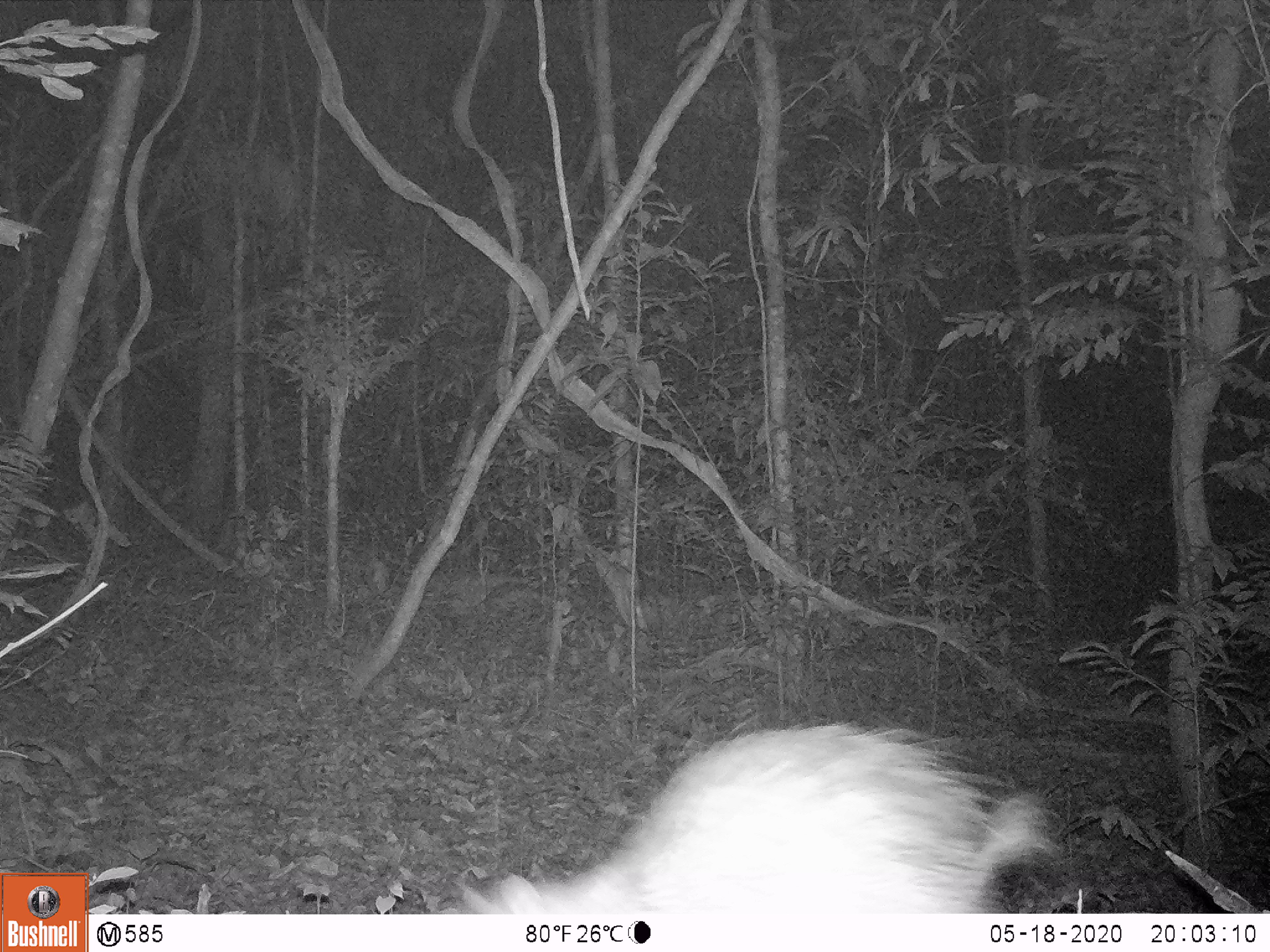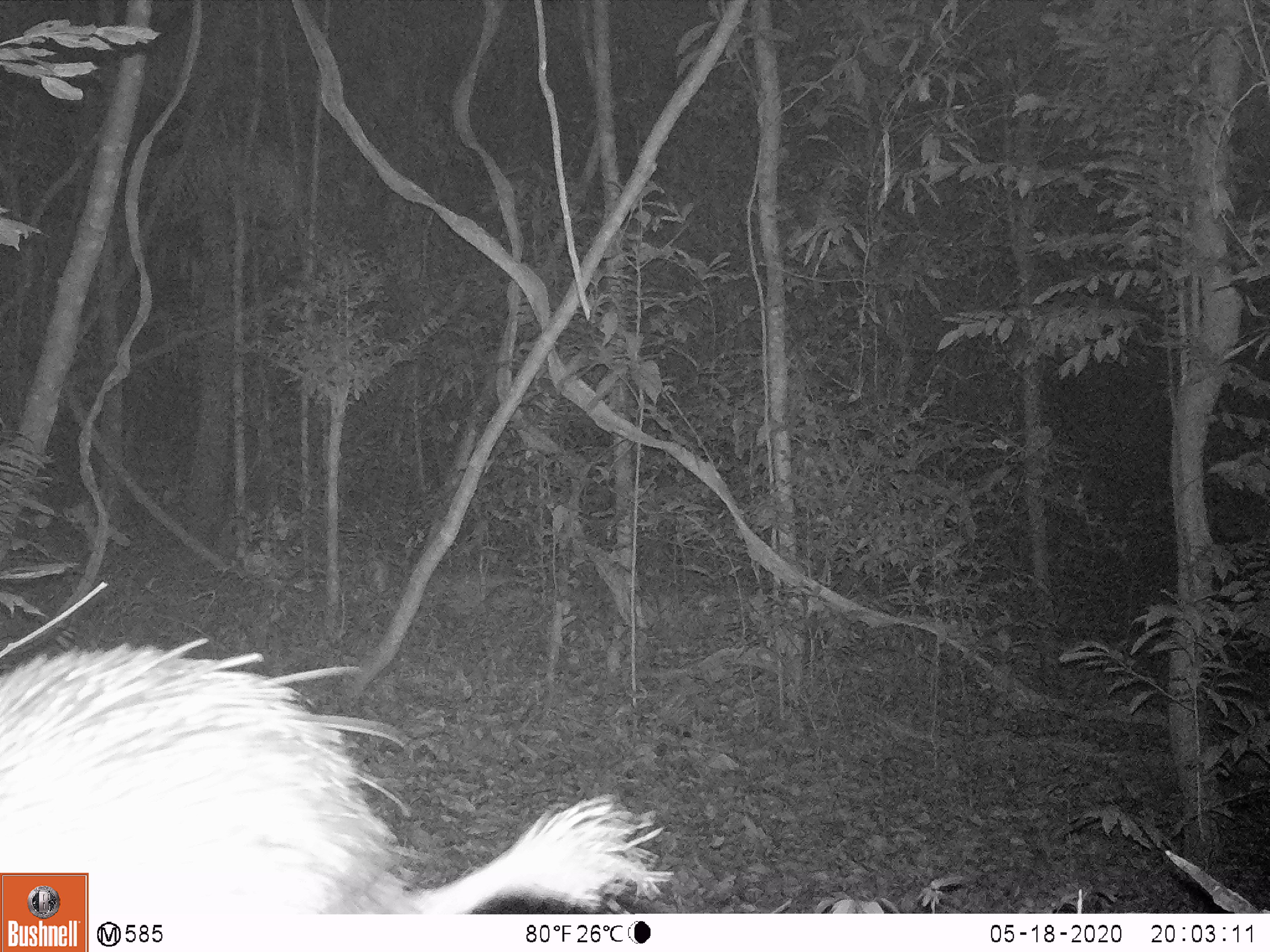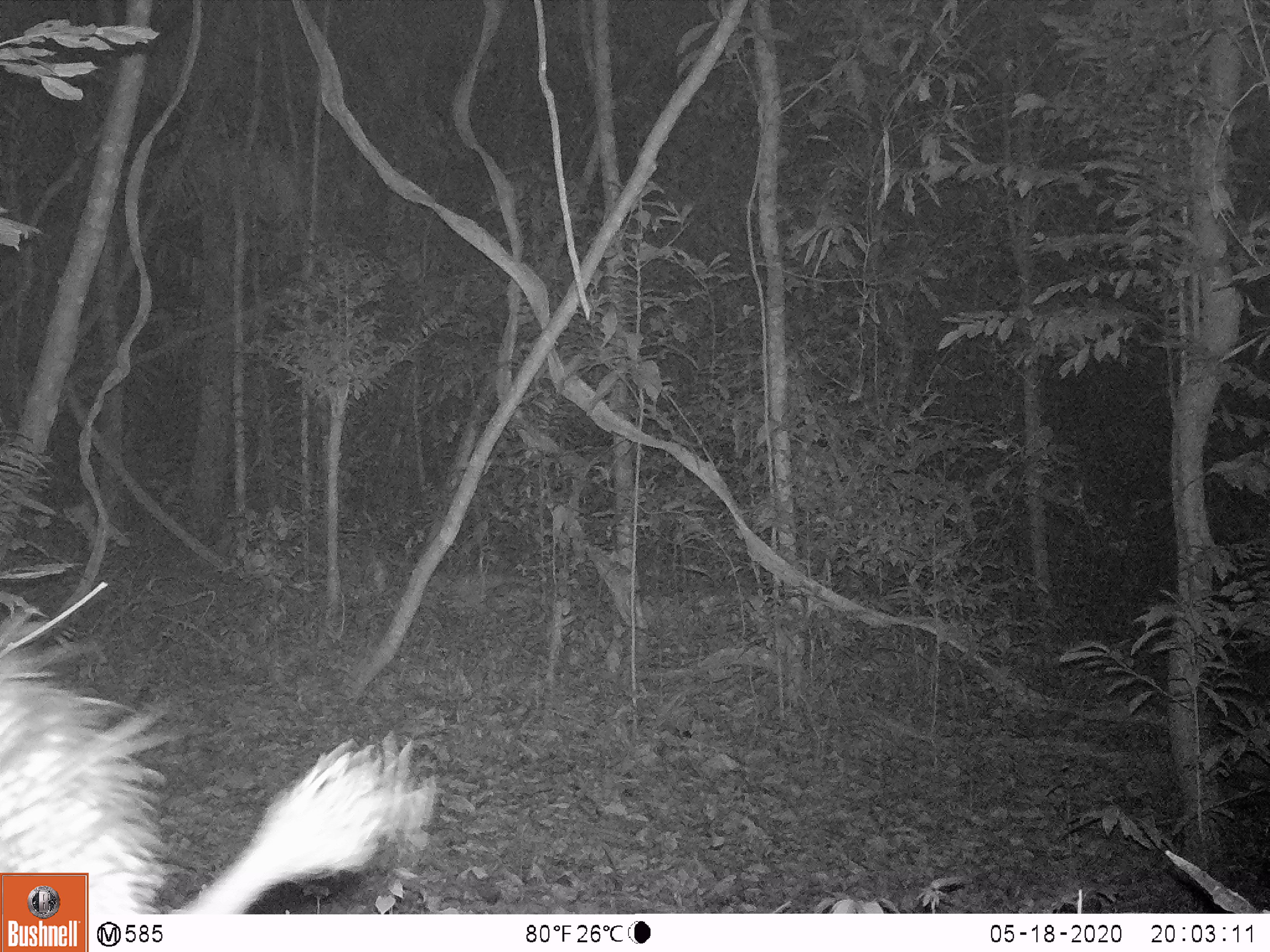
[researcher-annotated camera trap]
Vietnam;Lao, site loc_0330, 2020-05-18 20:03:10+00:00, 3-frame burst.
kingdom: Animalia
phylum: Chordata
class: Mammalia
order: Rodentia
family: Hystricidae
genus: Atherurus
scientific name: Atherurus macrourus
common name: asiatic brush-tailed porcupine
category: asiatic brush tailed porcupine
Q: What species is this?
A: Asiatic brush tailed porcupine (asiatic brush-tailed porcupine) (Atherurus macrourus).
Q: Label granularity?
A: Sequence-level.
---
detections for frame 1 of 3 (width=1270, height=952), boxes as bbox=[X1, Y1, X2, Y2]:
asiatic brush tailed porcupine: bbox=[458, 720, 1051, 912]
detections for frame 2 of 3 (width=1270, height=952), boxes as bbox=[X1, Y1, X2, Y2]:
asiatic brush tailed porcupine: bbox=[0, 637, 671, 913]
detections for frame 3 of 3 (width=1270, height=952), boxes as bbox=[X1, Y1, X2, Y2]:
asiatic brush tailed porcupine: bbox=[0, 610, 435, 913]